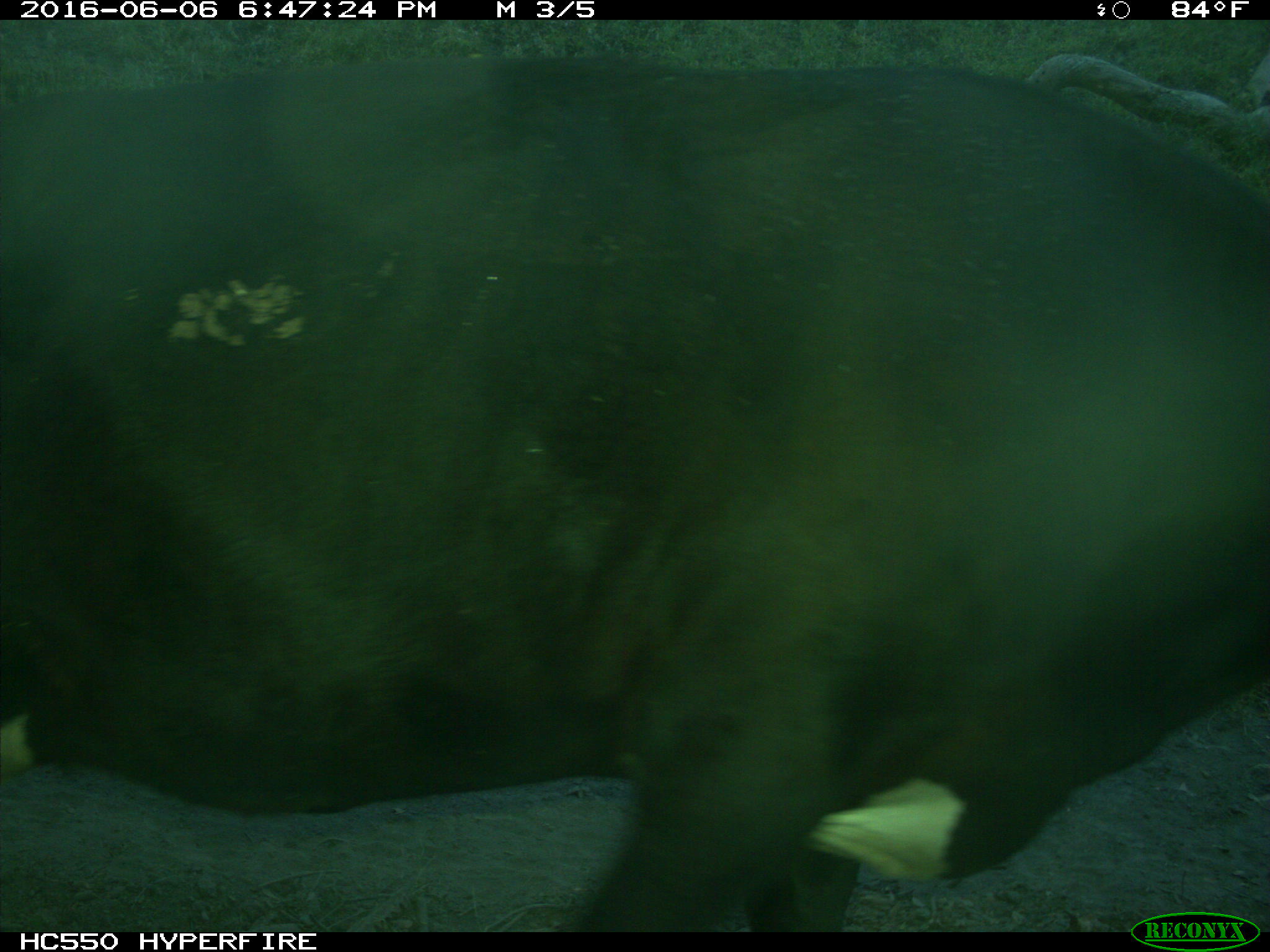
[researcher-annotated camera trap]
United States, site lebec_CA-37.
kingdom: Animalia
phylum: Chordata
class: Mammalia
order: Artiodactyla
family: Bovidae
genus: Bos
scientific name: Bos taurus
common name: domestic cow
Bos taurus (domestic cow).